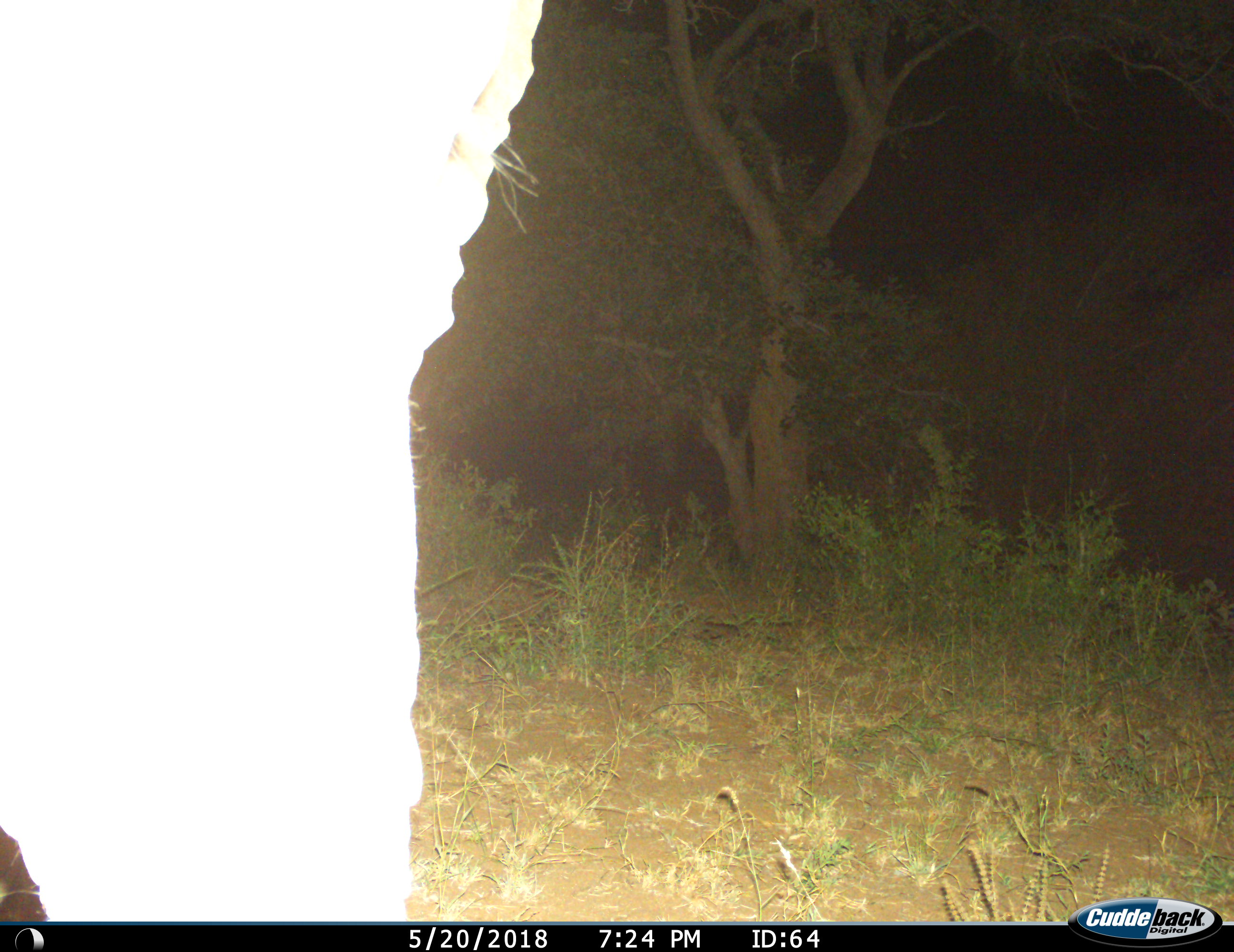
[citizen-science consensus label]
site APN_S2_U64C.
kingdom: Animalia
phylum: Chordata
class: Mammalia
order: Proboscidea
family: Elephantidae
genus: Loxodonta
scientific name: Loxodonta africana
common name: african bush elephant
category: elephant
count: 1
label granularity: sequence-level